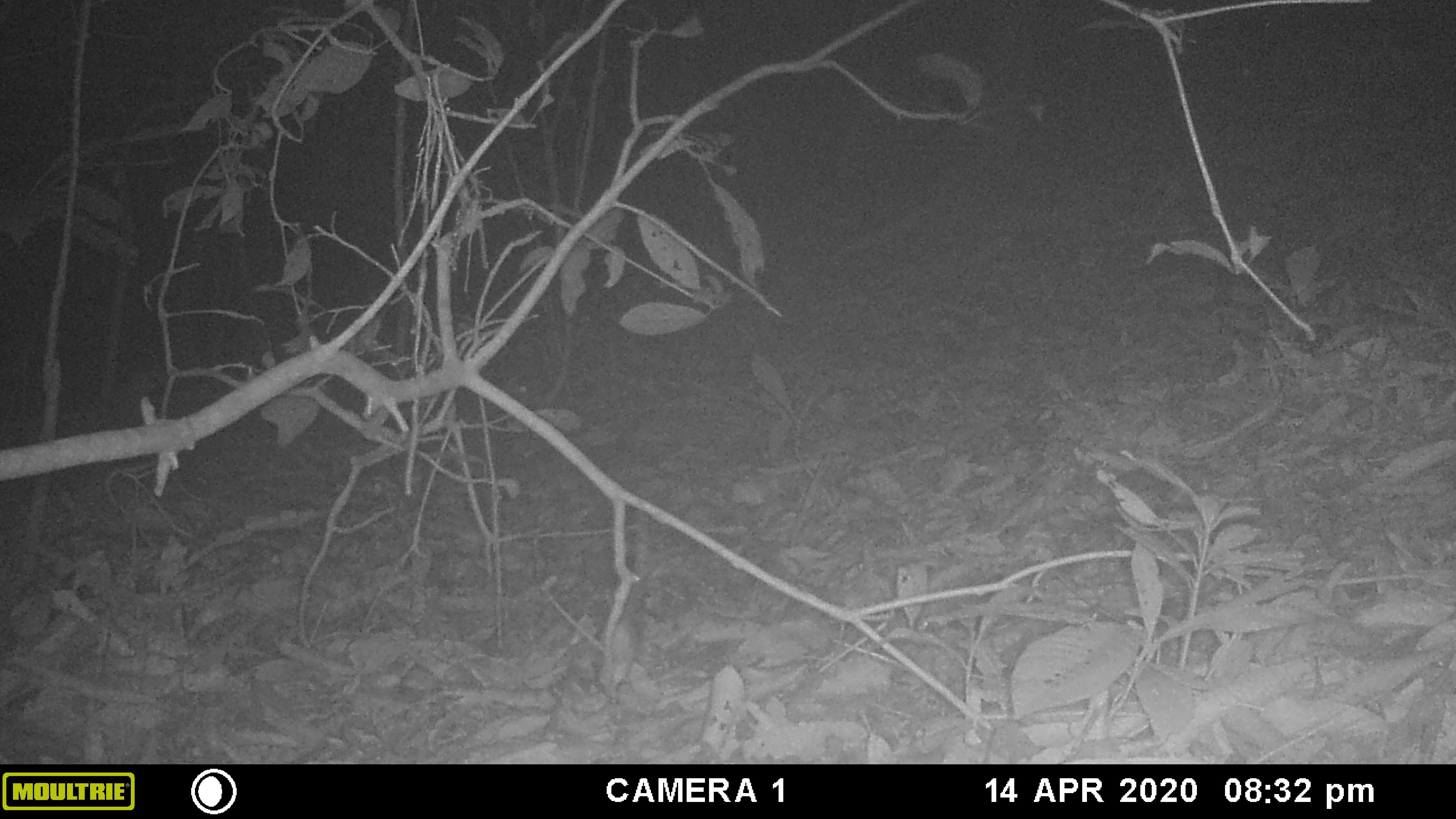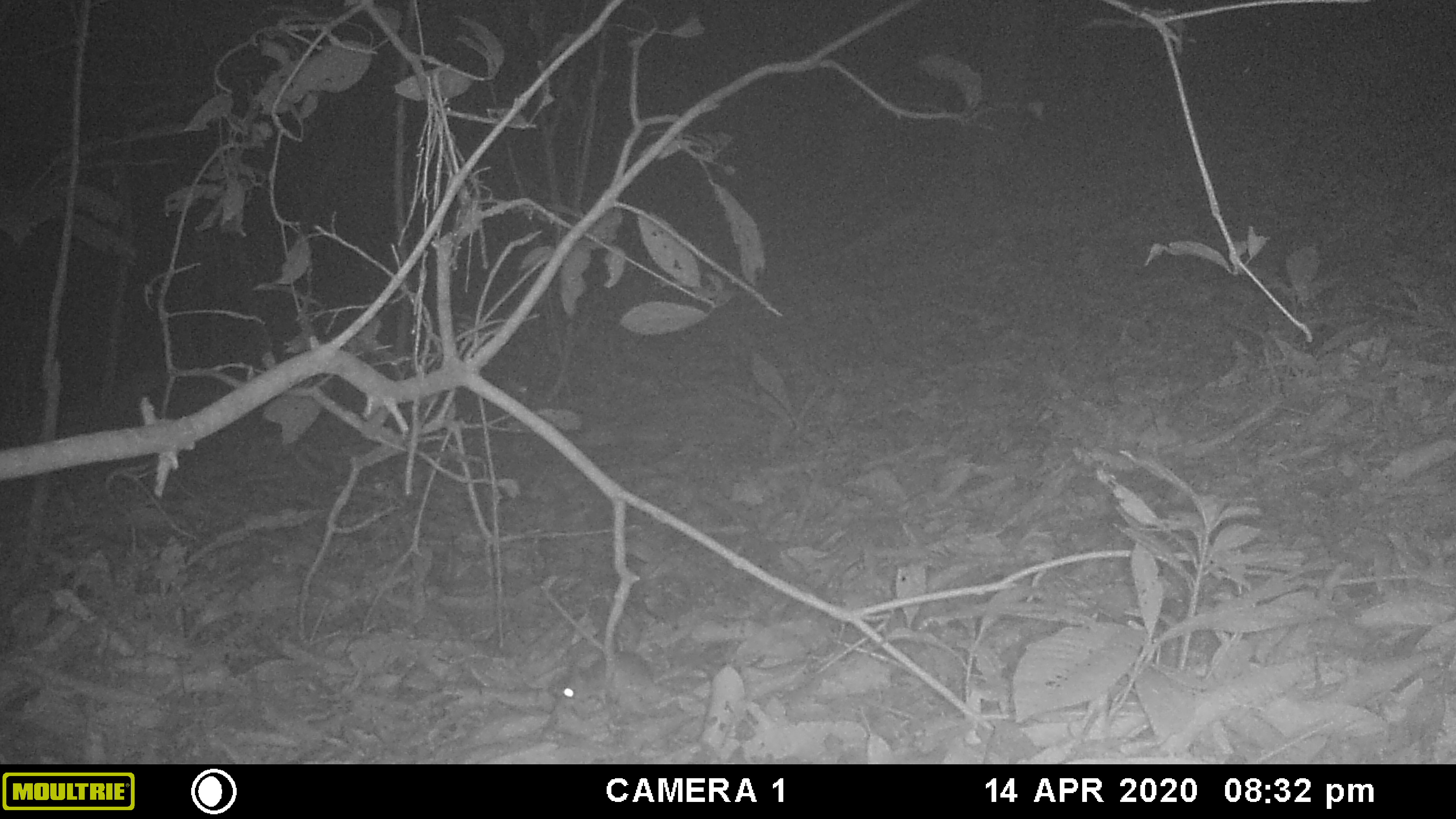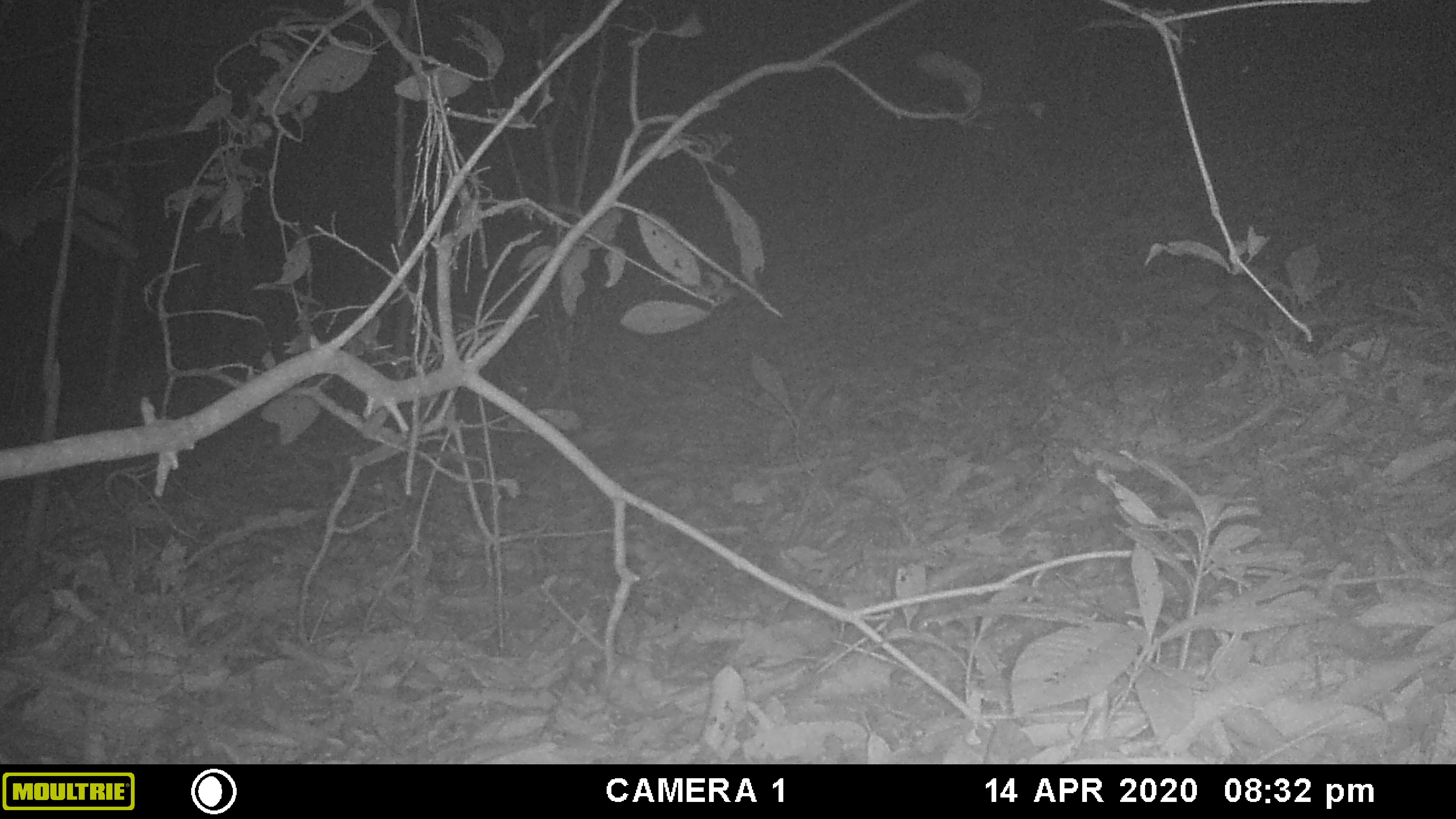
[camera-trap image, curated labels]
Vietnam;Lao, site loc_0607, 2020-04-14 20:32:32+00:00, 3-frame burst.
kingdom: Animalia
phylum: Chordata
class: Mammalia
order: Rodentia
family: Muridae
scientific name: Muridae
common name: old-world mice and rats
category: unidentified murid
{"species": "unidentified murid (old-world mice and rats) (Muridae)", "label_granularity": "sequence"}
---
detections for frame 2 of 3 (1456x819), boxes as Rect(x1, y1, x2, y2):
unidentified murid: Rect(548, 650, 670, 717)